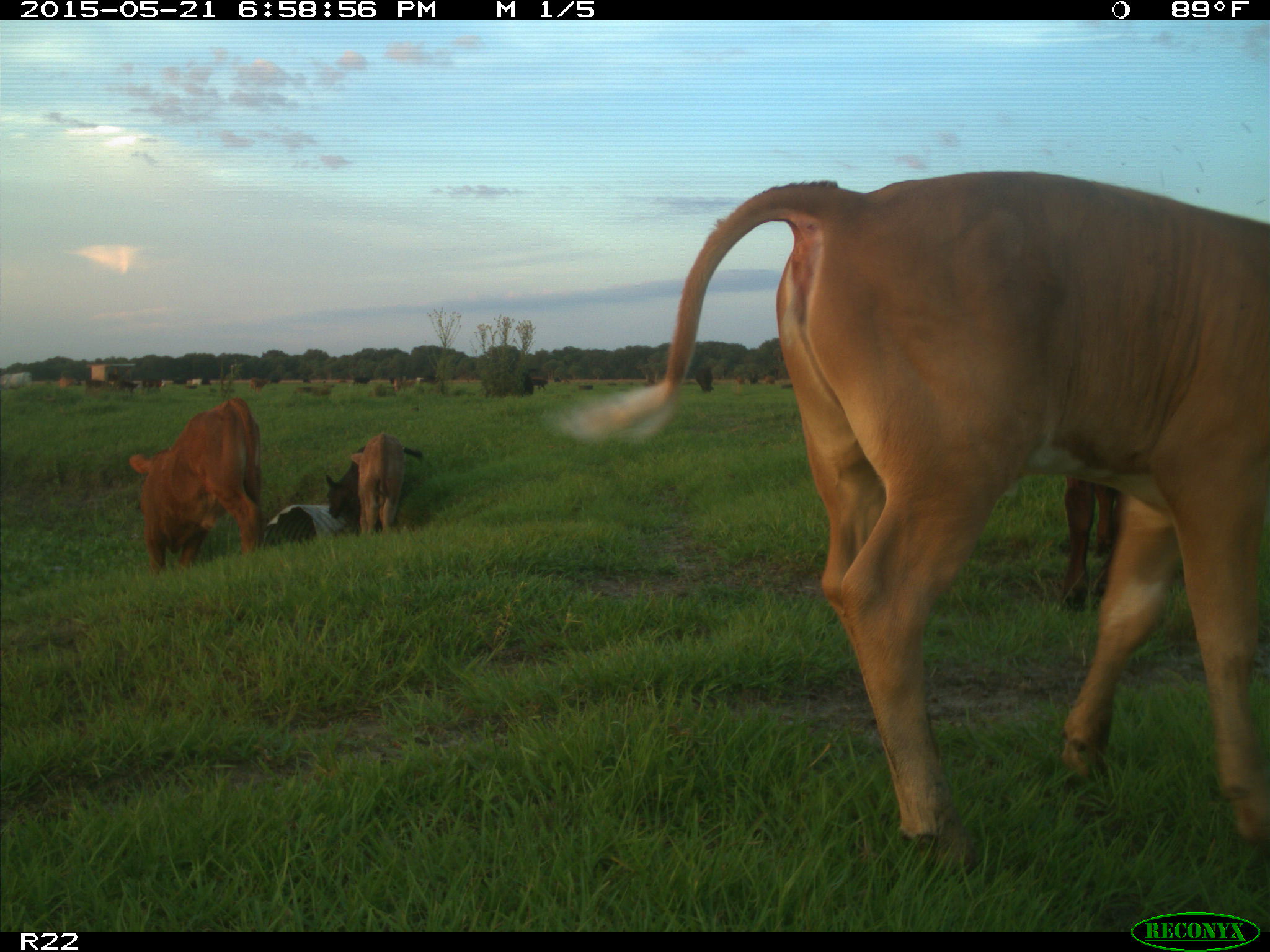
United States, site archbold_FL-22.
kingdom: Animalia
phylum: Chordata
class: Mammalia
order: Artiodactyla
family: Bovidae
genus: Bos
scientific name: Bos taurus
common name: domestic cow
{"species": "Bos taurus (domestic cow)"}